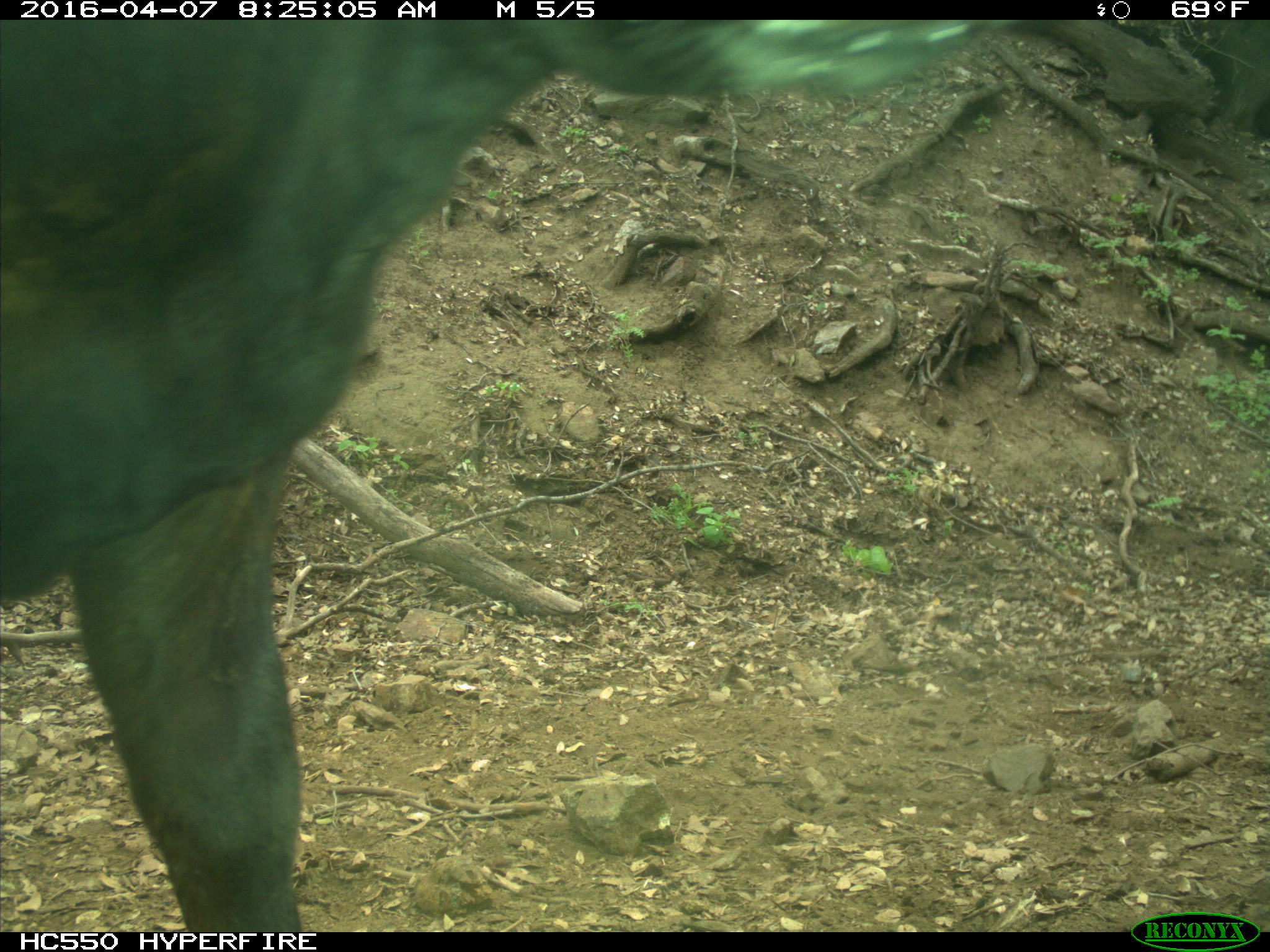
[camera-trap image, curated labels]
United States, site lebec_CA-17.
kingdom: Animalia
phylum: Chordata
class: Mammalia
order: Artiodactyla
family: Bovidae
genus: Bos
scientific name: Bos taurus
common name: domestic cow